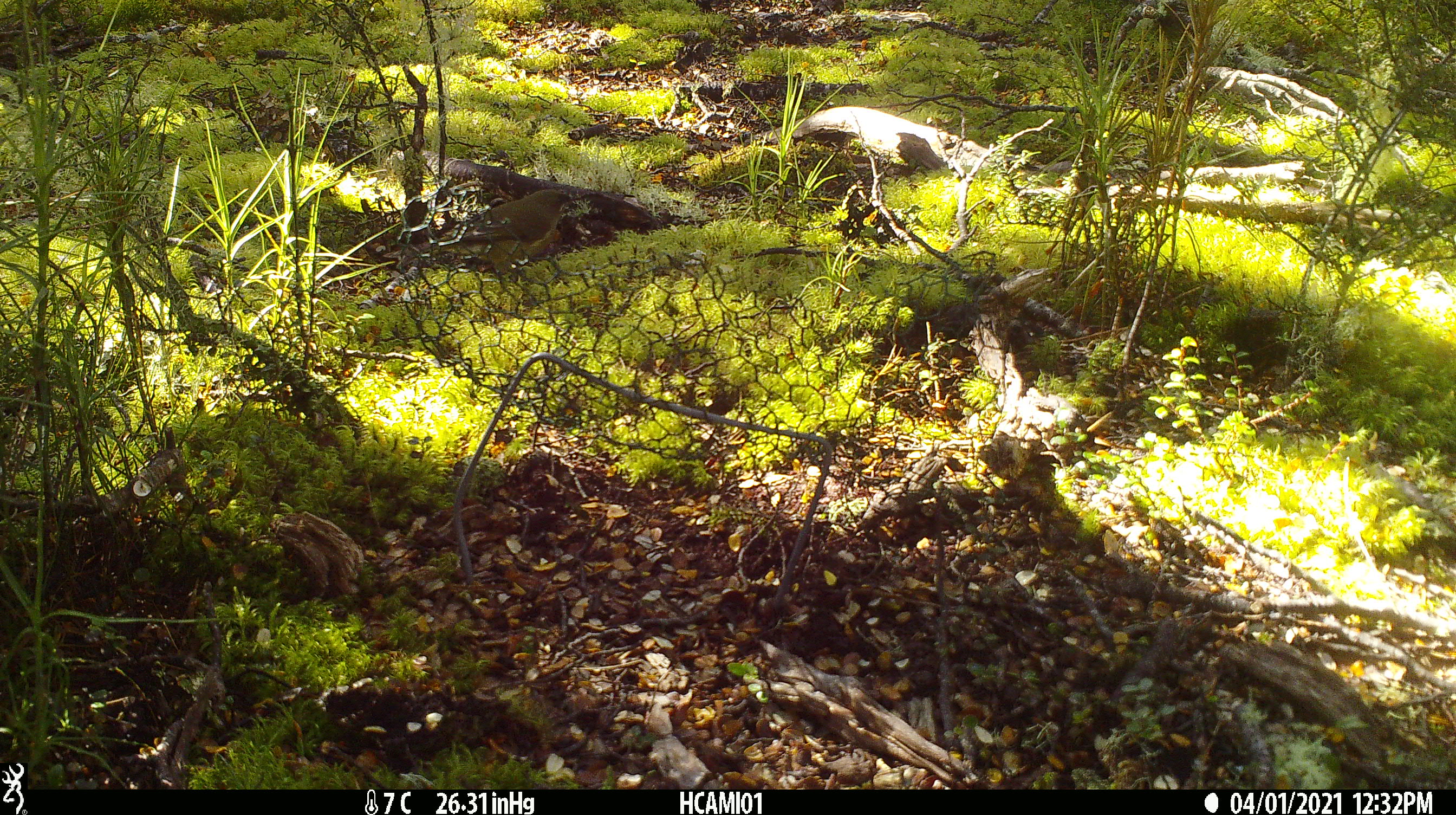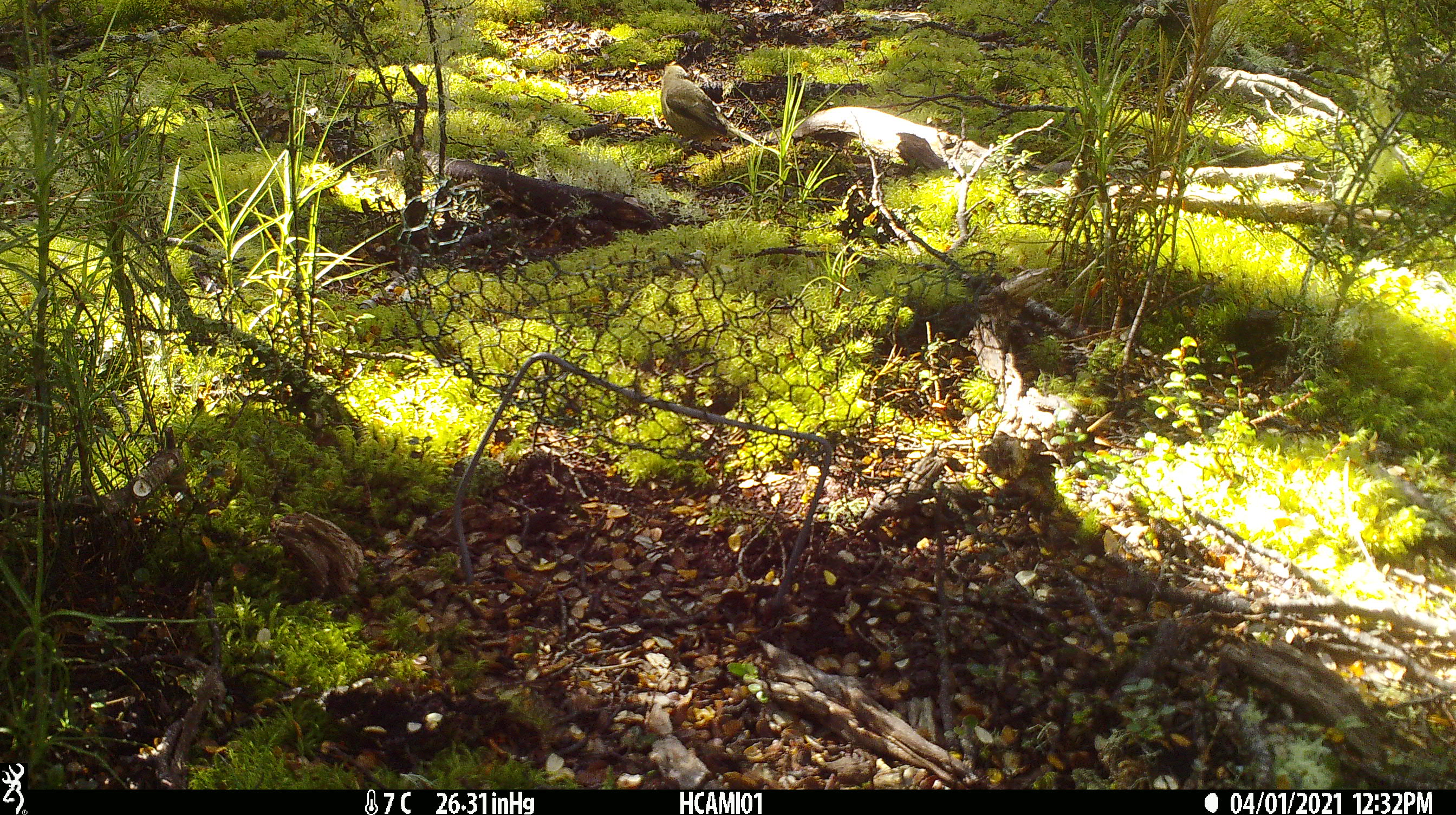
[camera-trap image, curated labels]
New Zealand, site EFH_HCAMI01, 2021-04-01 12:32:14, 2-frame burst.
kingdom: Animalia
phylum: Chordata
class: Aves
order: Passeriformes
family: Meliphagidae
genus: Anthornis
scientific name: Anthornis melanura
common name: new zealand bellbird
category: bellbird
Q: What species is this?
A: Bellbird (new zealand bellbird) (Anthornis melanura).